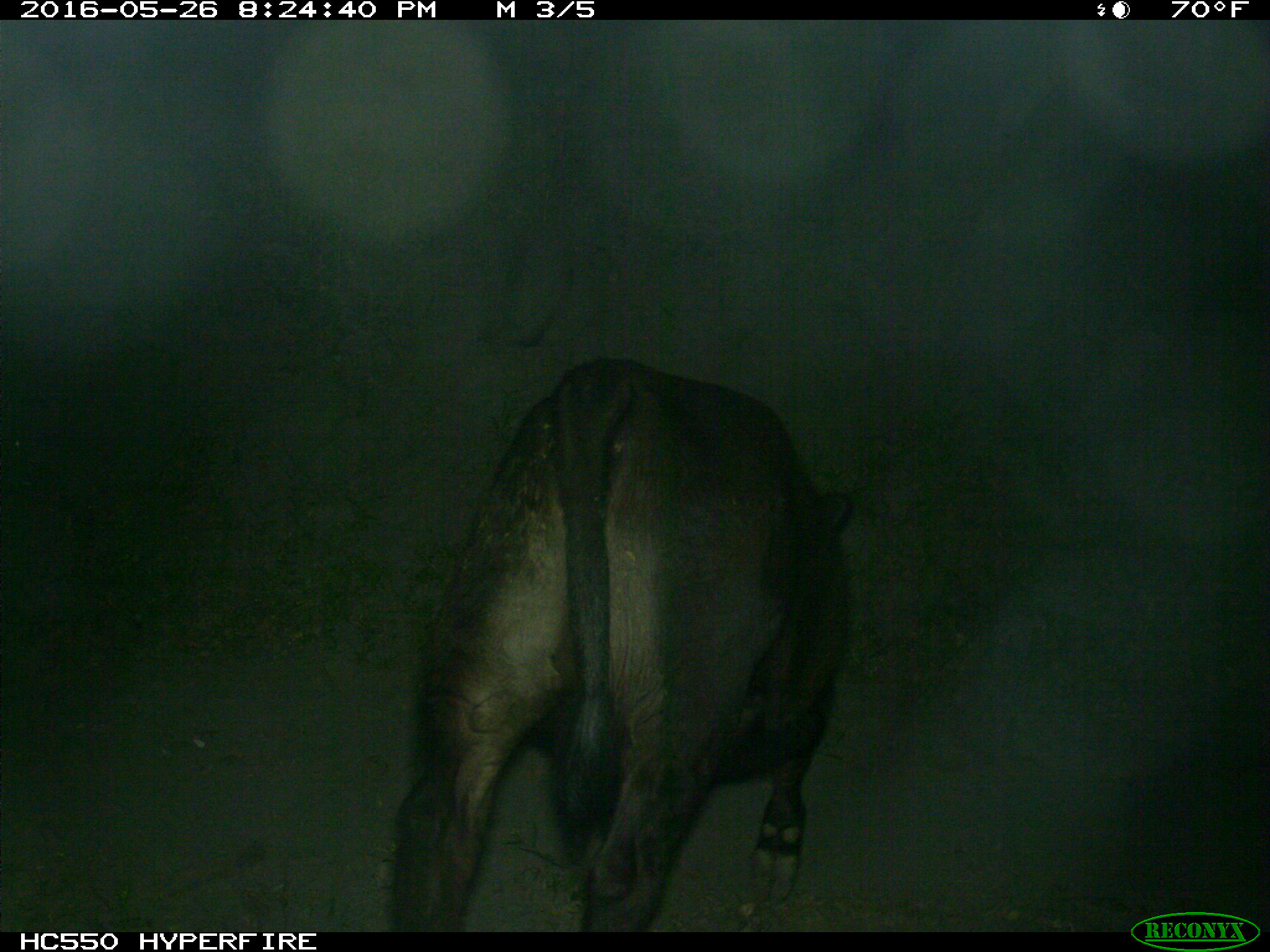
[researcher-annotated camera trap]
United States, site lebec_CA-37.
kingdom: Animalia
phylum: Chordata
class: Mammalia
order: Artiodactyla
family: Bovidae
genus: Bos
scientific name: Bos taurus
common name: domestic cow